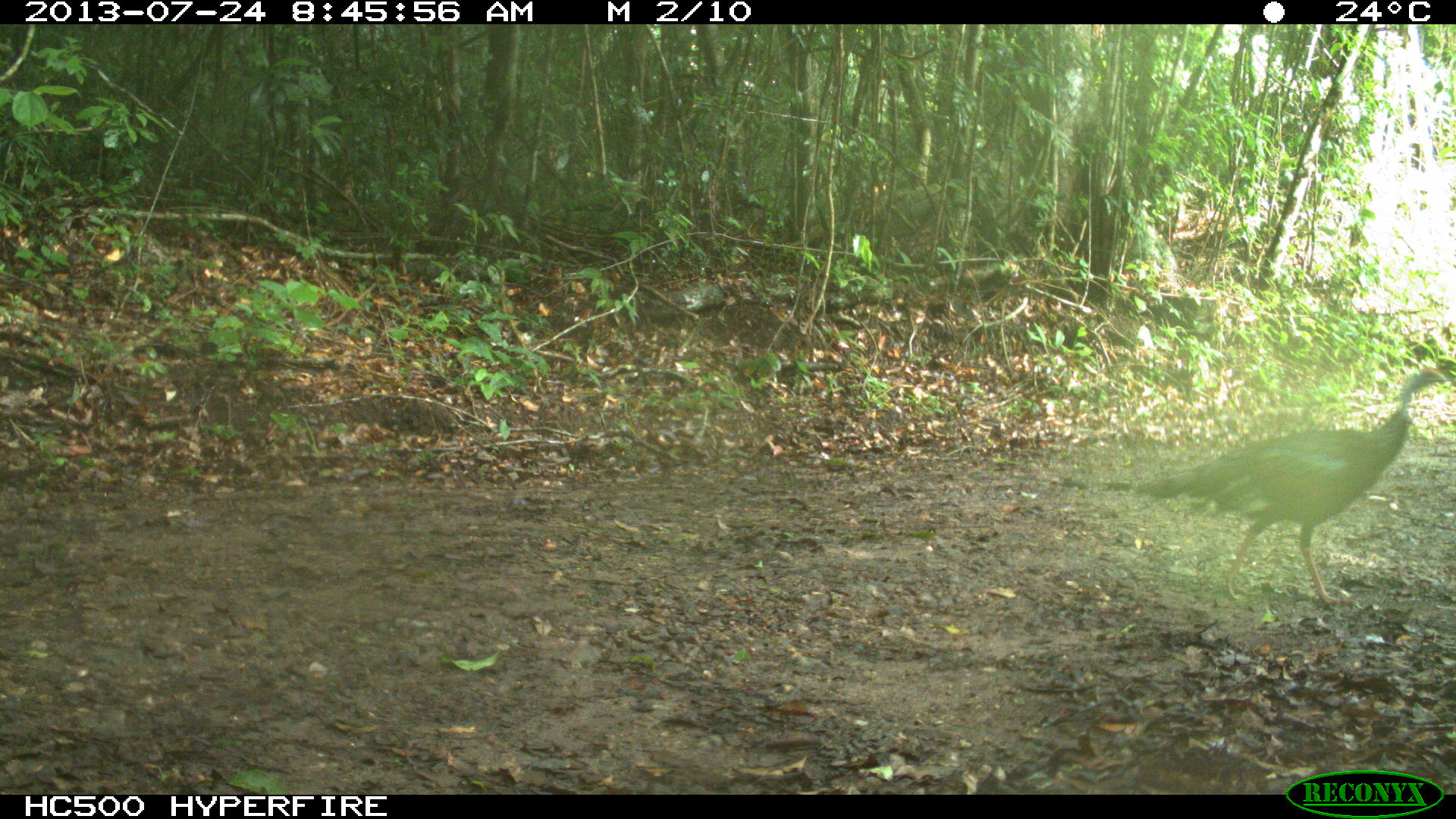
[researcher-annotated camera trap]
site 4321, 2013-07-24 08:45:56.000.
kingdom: Animalia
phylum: Chordata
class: Aves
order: Galliformes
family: Phasianidae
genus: Meleagris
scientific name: Meleagris ocellata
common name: ocellated turkey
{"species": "Meleagris ocellata (ocellated turkey)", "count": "1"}